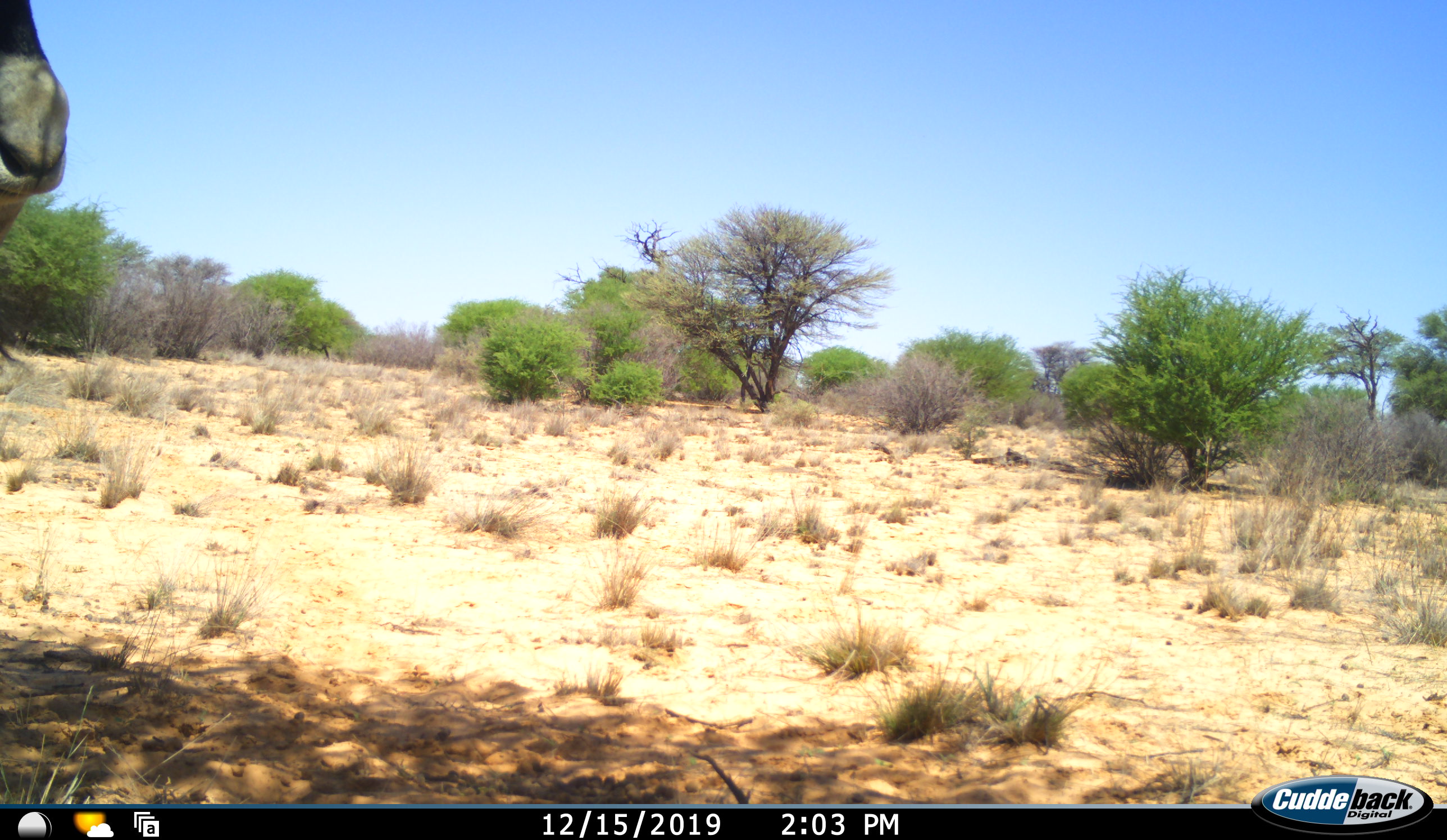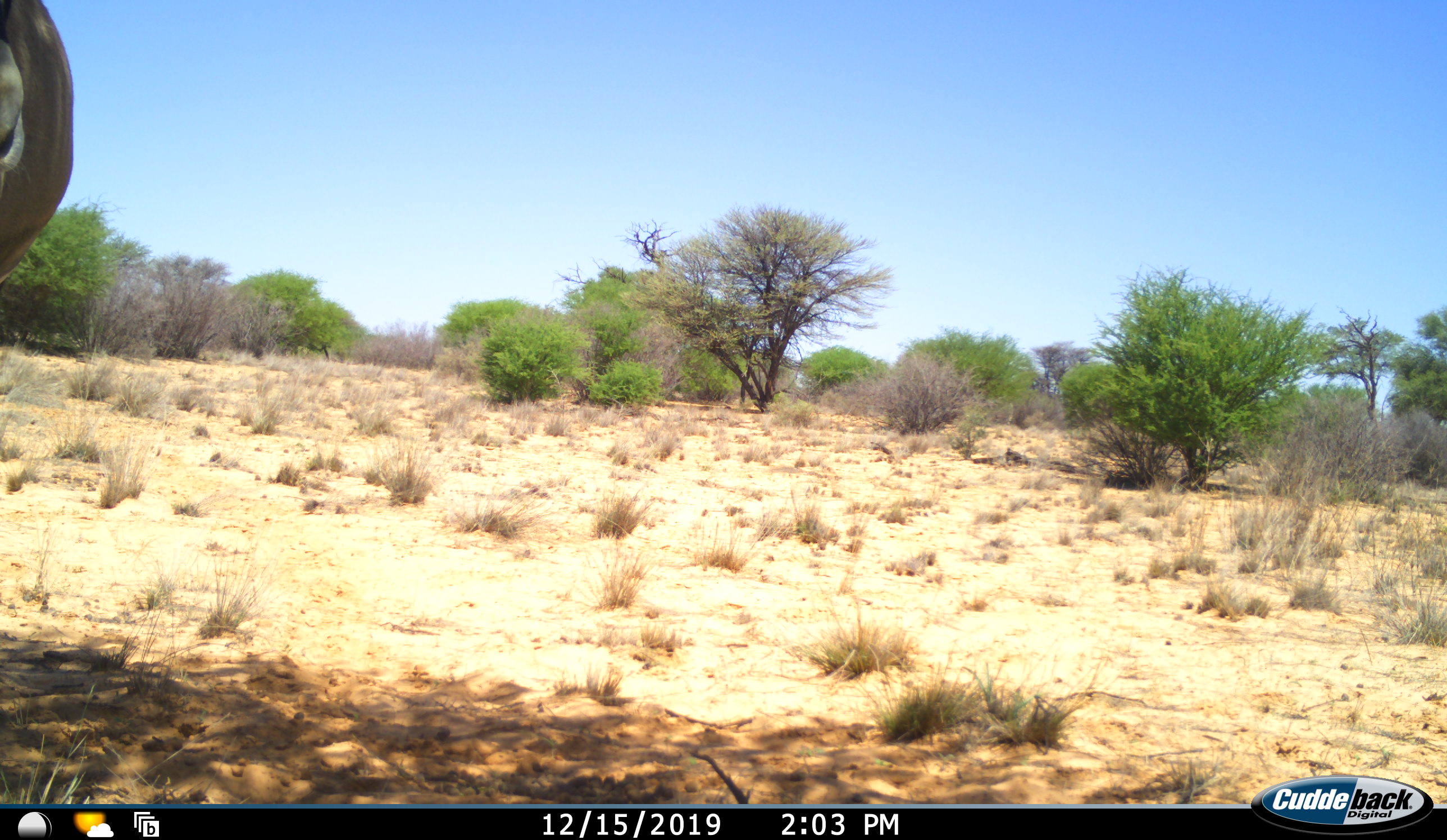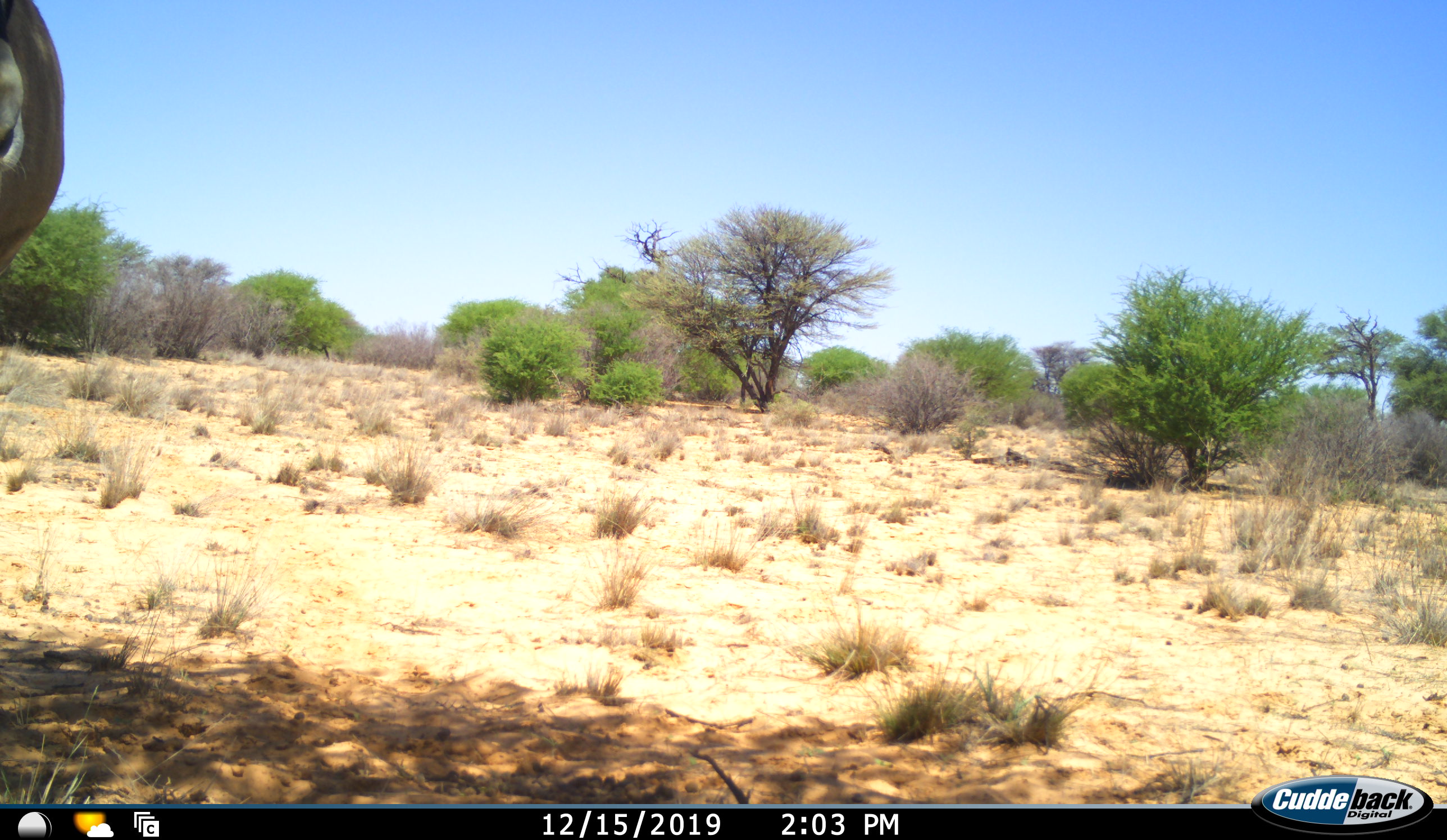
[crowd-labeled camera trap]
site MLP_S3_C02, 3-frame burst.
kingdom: Animalia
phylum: Chordata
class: Mammalia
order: Artiodactyla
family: Bovidae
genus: Connochaetes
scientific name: Connochaetes taurinus taurinus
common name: blue wildebeest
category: wildebeestblue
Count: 1.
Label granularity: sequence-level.